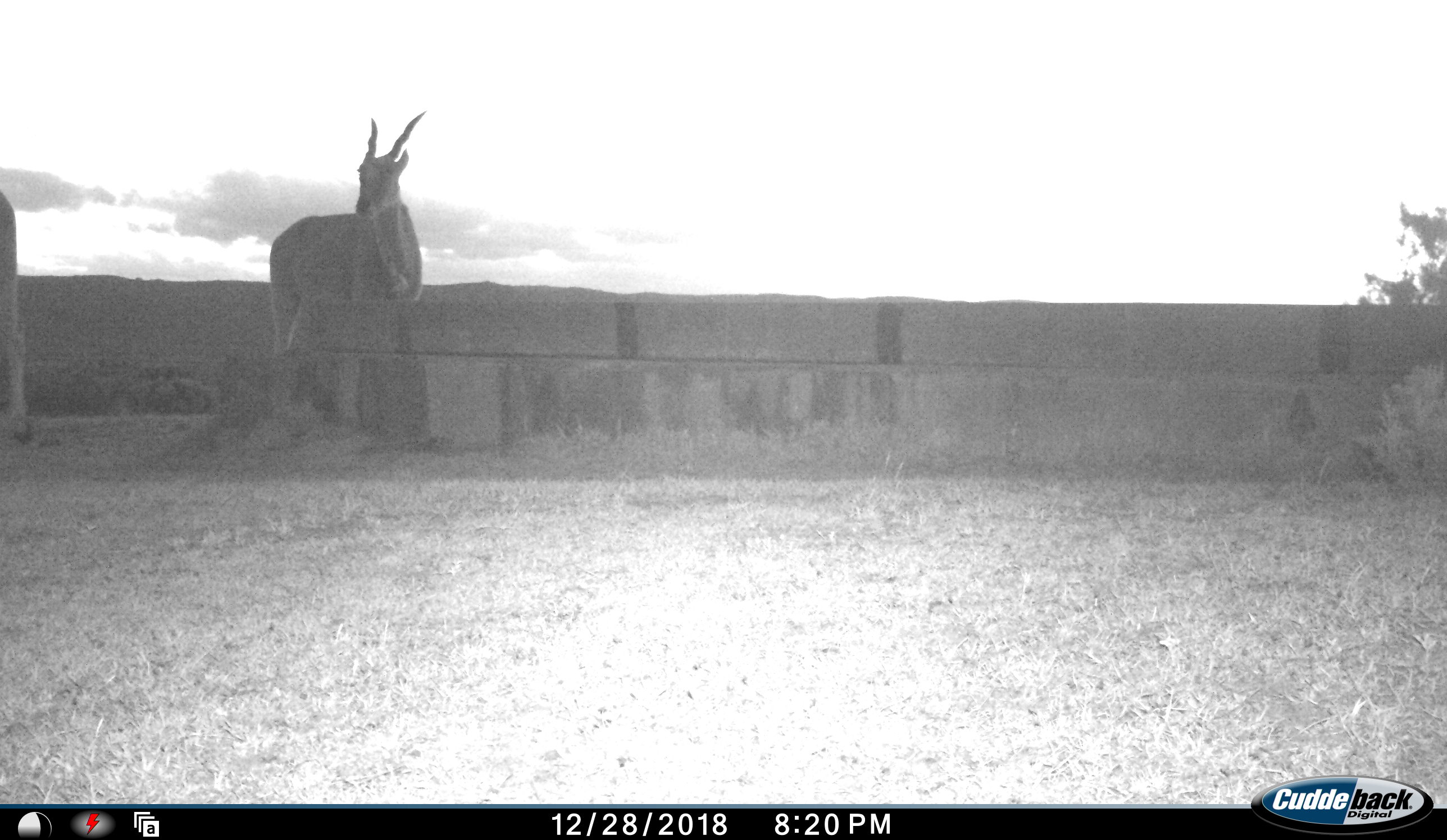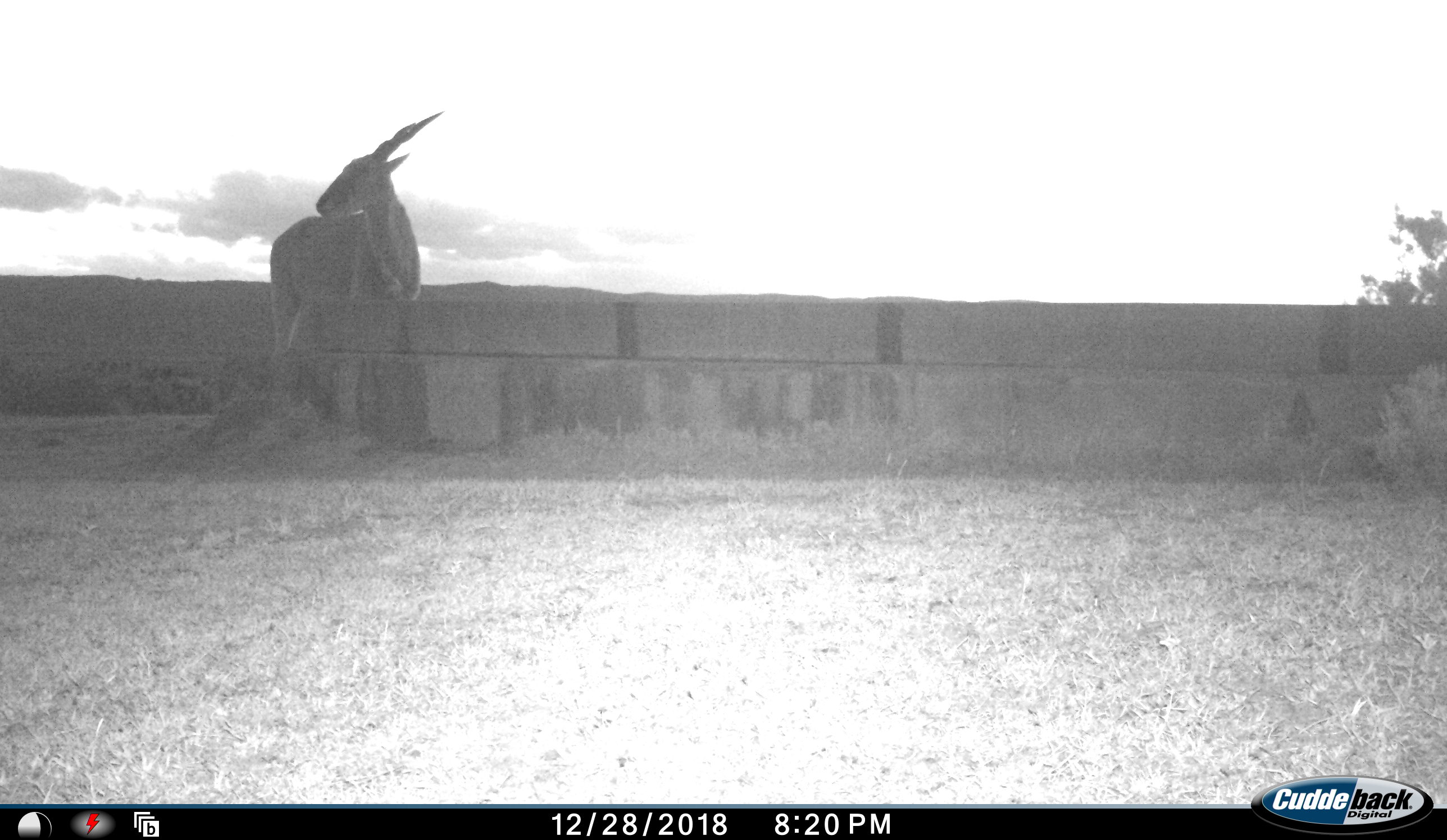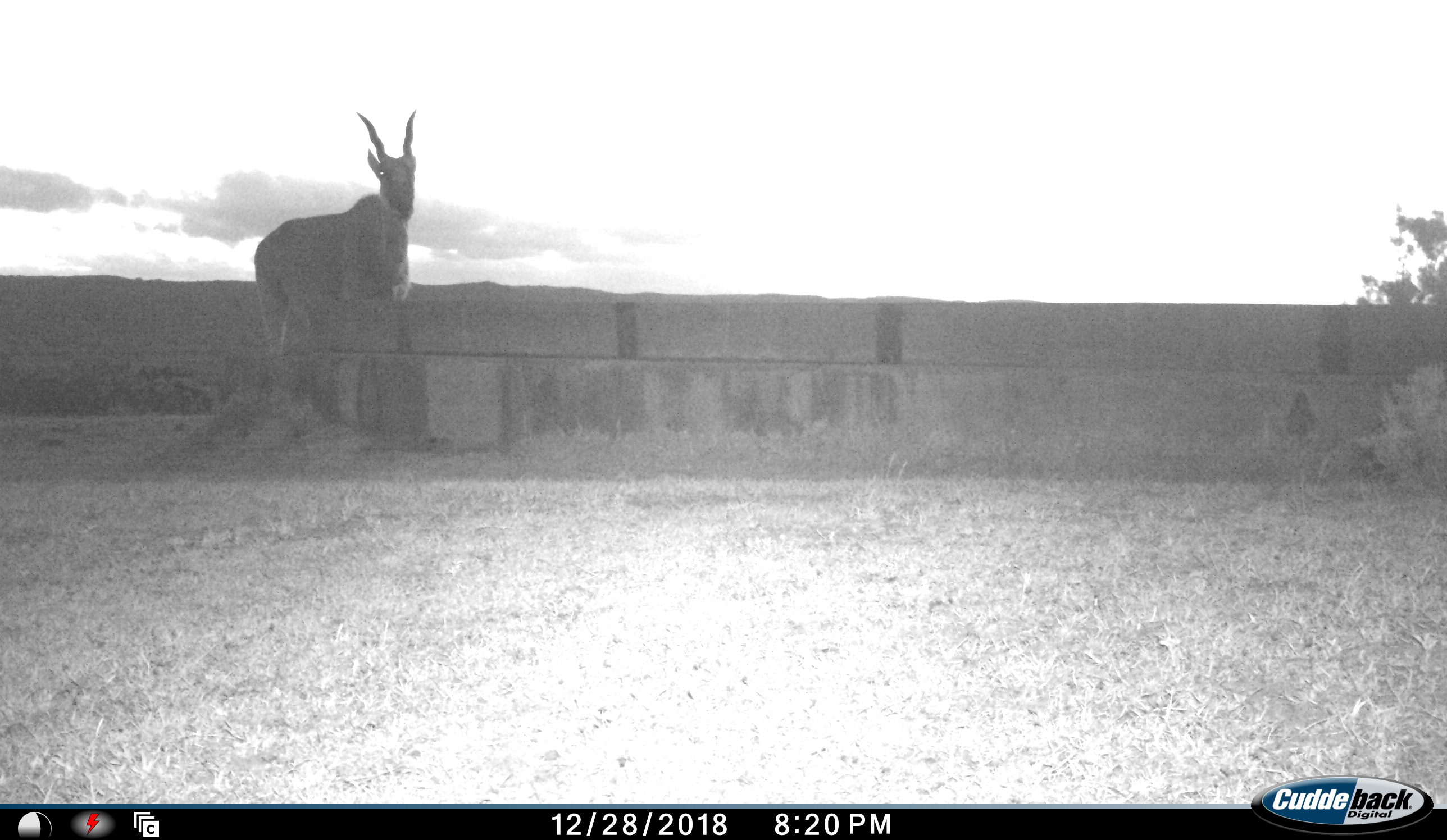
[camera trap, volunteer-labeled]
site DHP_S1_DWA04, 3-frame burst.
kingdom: Animalia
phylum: Chordata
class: Mammalia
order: Artiodactyla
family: Bovidae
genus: Tragelaphus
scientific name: Tragelaphus oryx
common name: eland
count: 2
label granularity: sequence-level